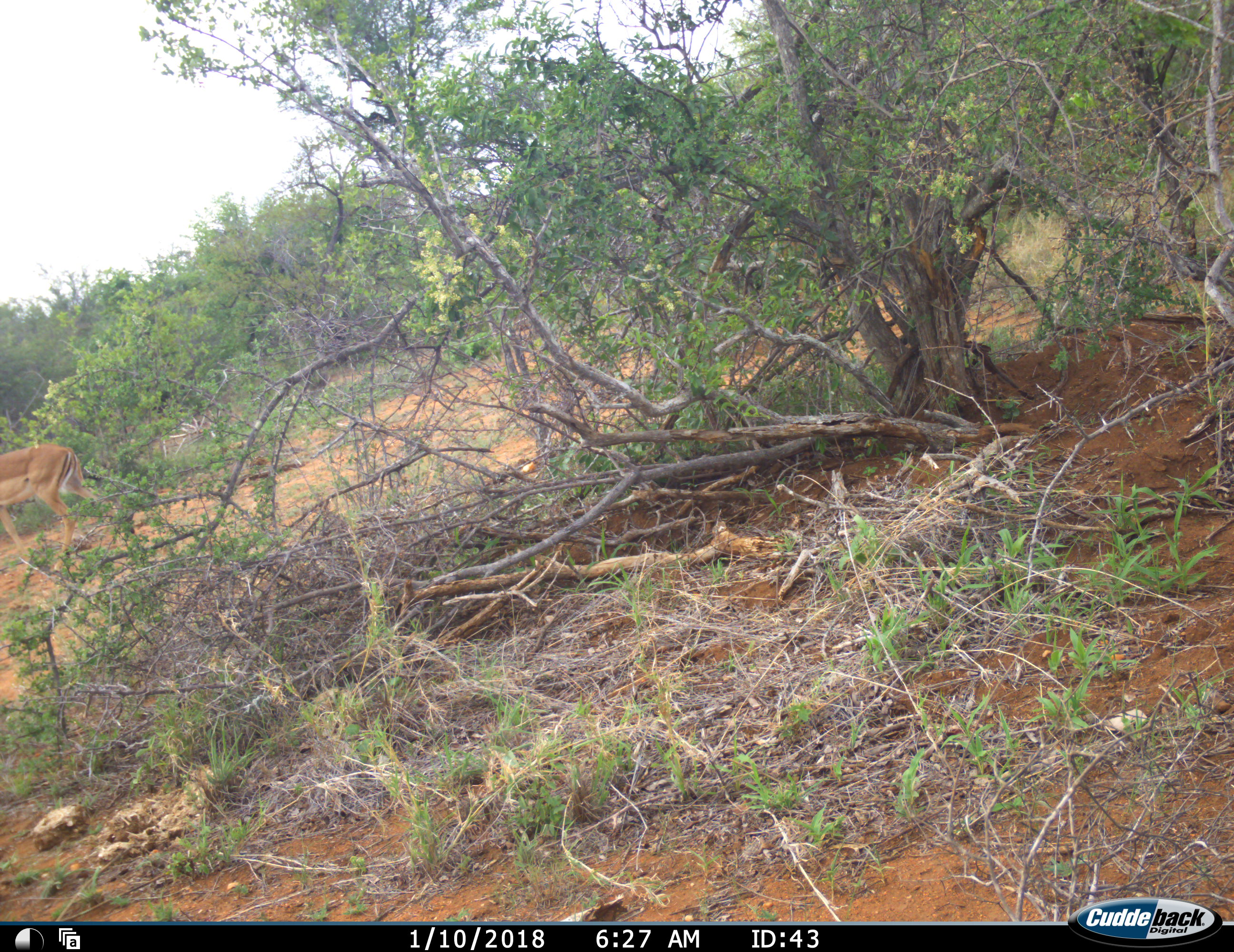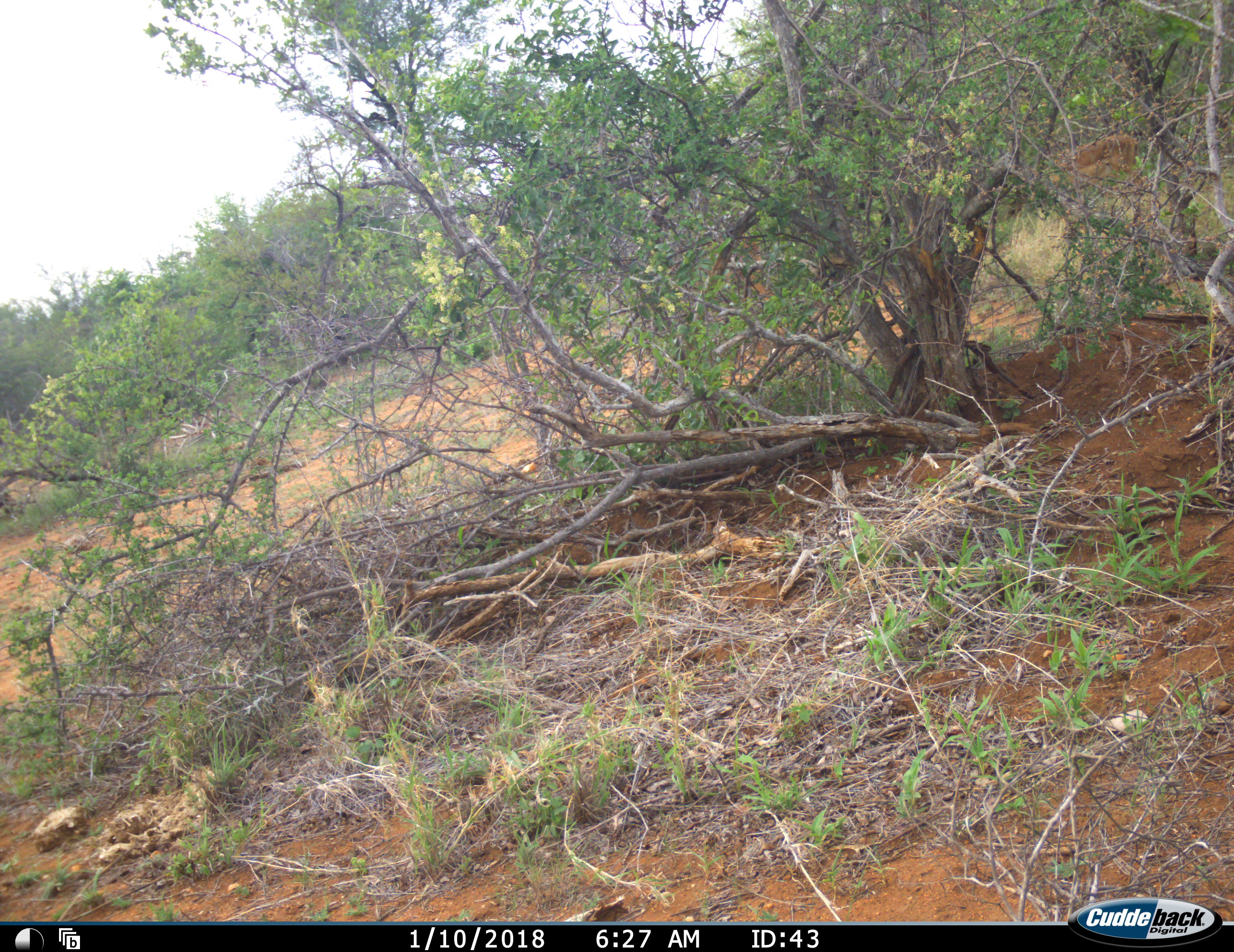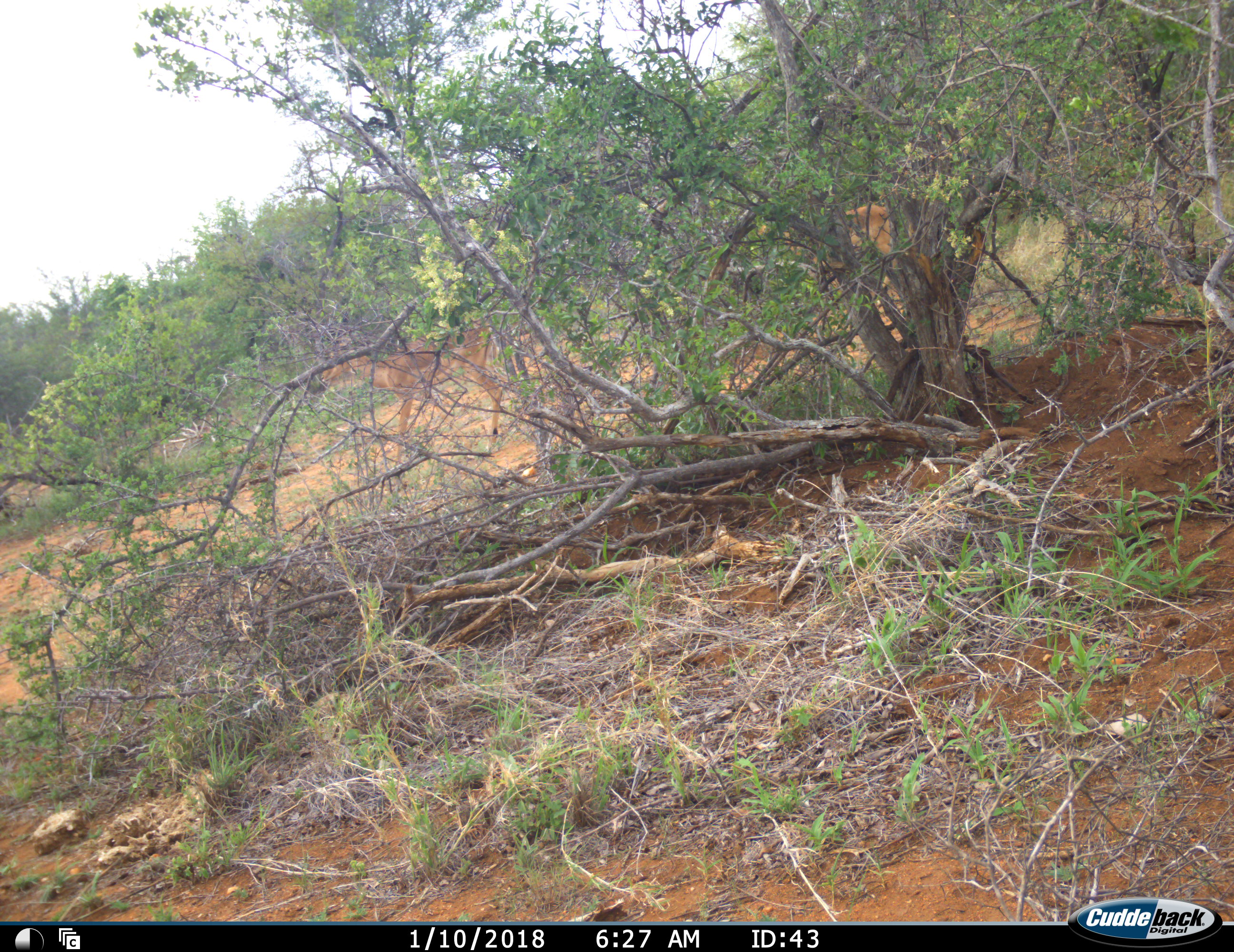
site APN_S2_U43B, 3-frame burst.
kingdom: Animalia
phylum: Chordata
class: Mammalia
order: Artiodactyla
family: Bovidae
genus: Aepyceros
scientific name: Aepyceros melampus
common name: impala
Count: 3.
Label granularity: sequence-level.